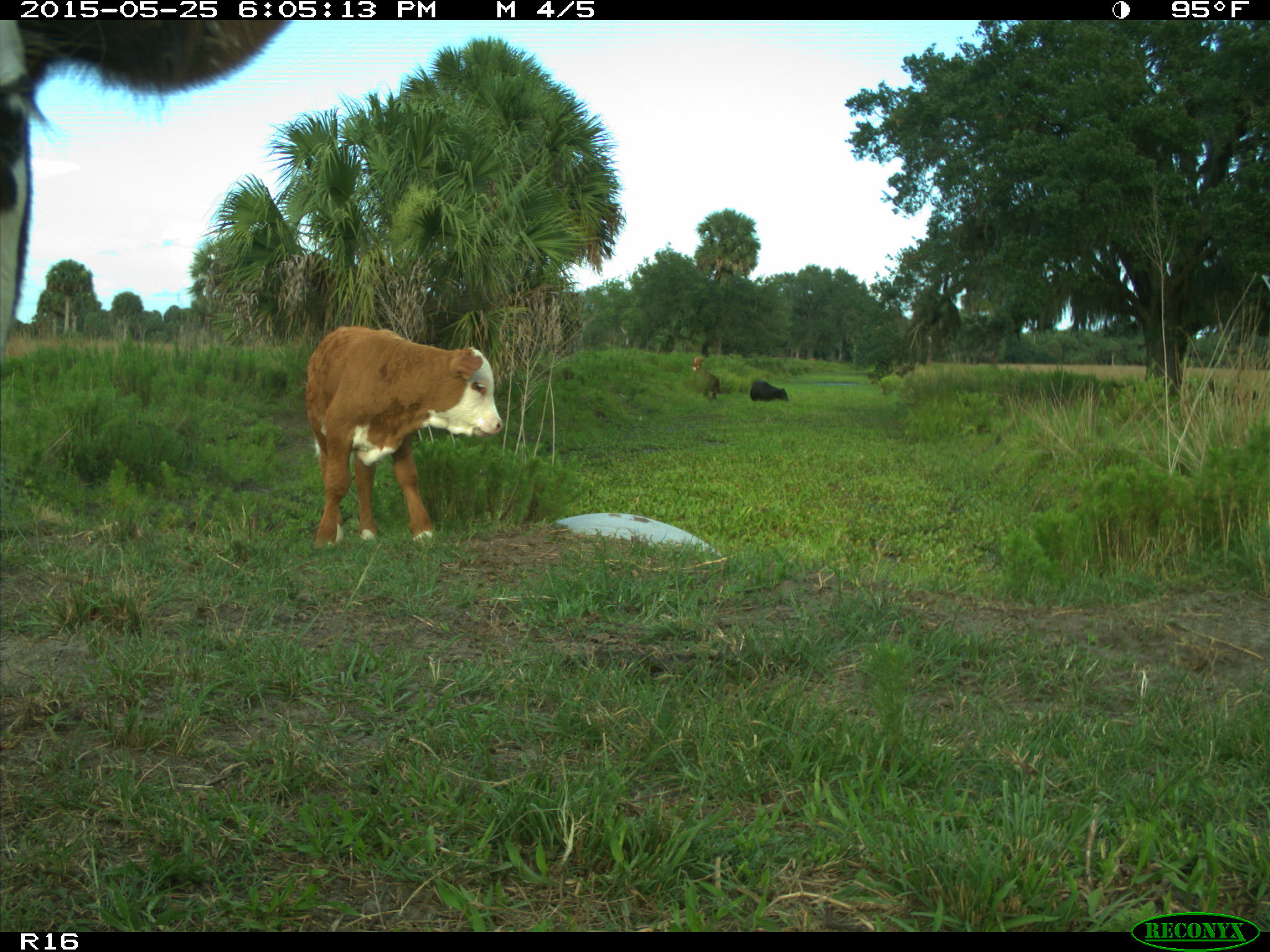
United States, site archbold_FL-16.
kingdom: Animalia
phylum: Chordata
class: Mammalia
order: Artiodactyla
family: Bovidae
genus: Bos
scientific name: Bos taurus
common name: domestic cow